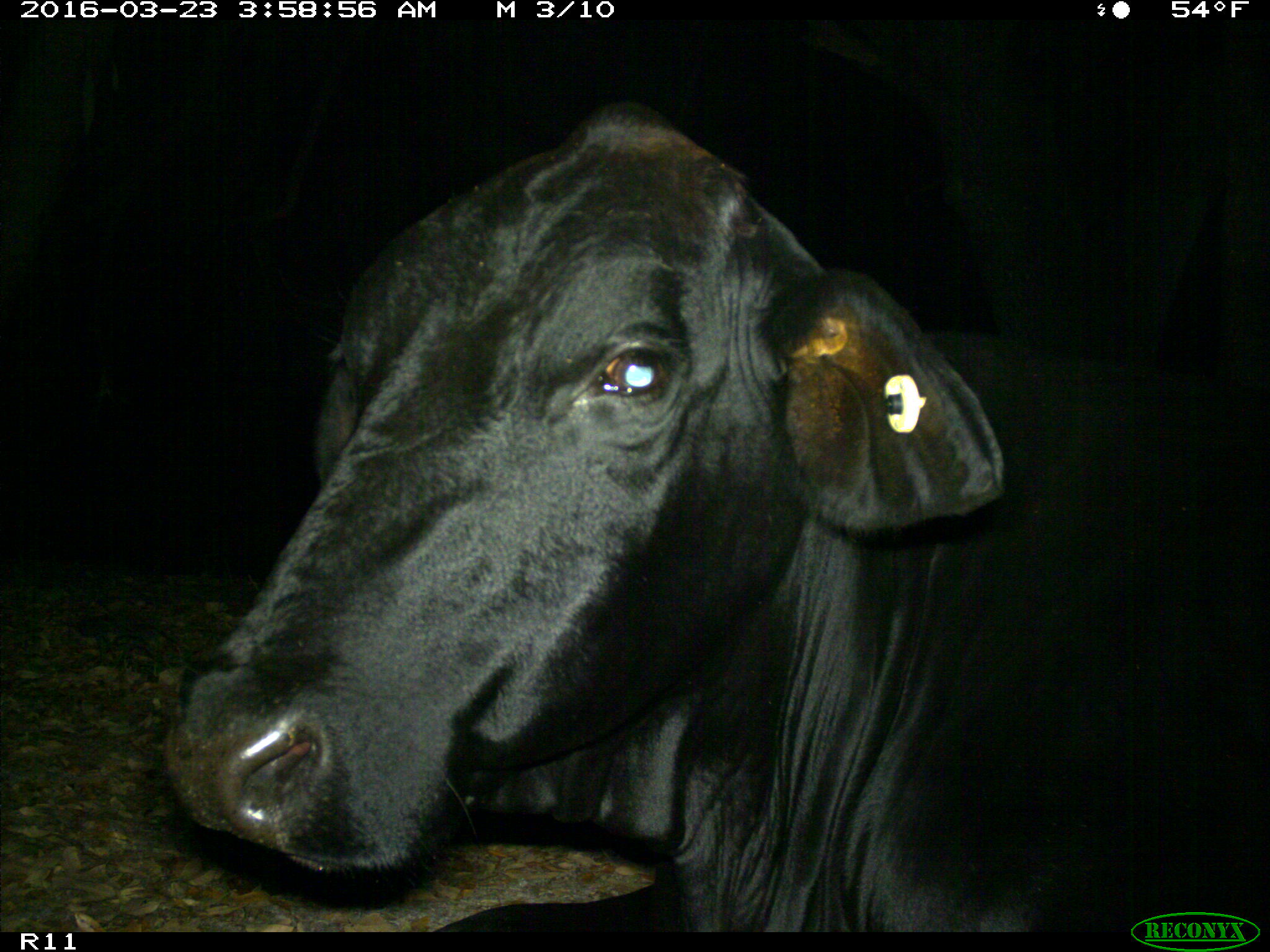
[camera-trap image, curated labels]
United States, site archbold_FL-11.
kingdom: Animalia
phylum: Chordata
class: Mammalia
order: Artiodactyla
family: Bovidae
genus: Bos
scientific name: Bos taurus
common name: domestic cow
Bos taurus (domestic cow).